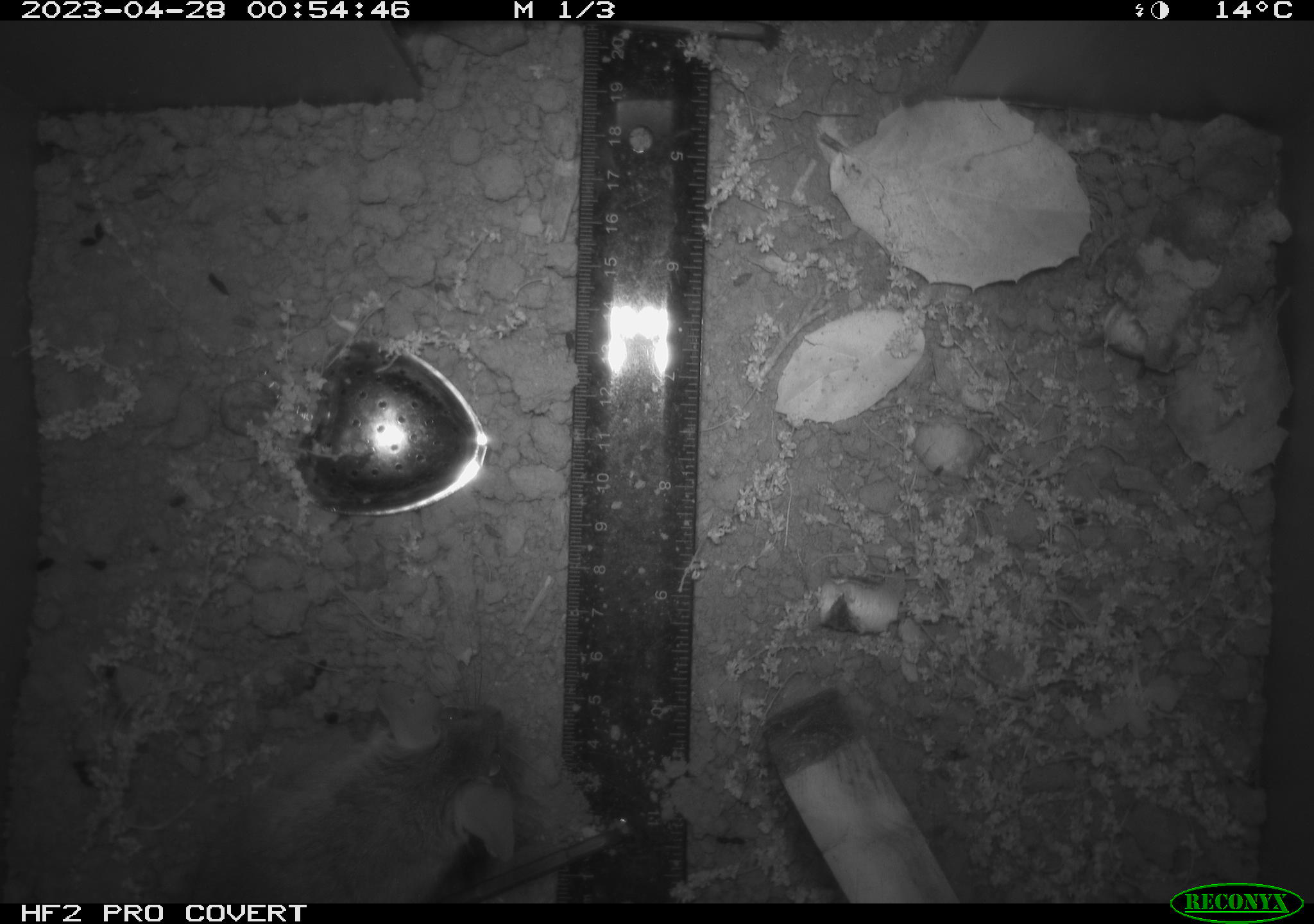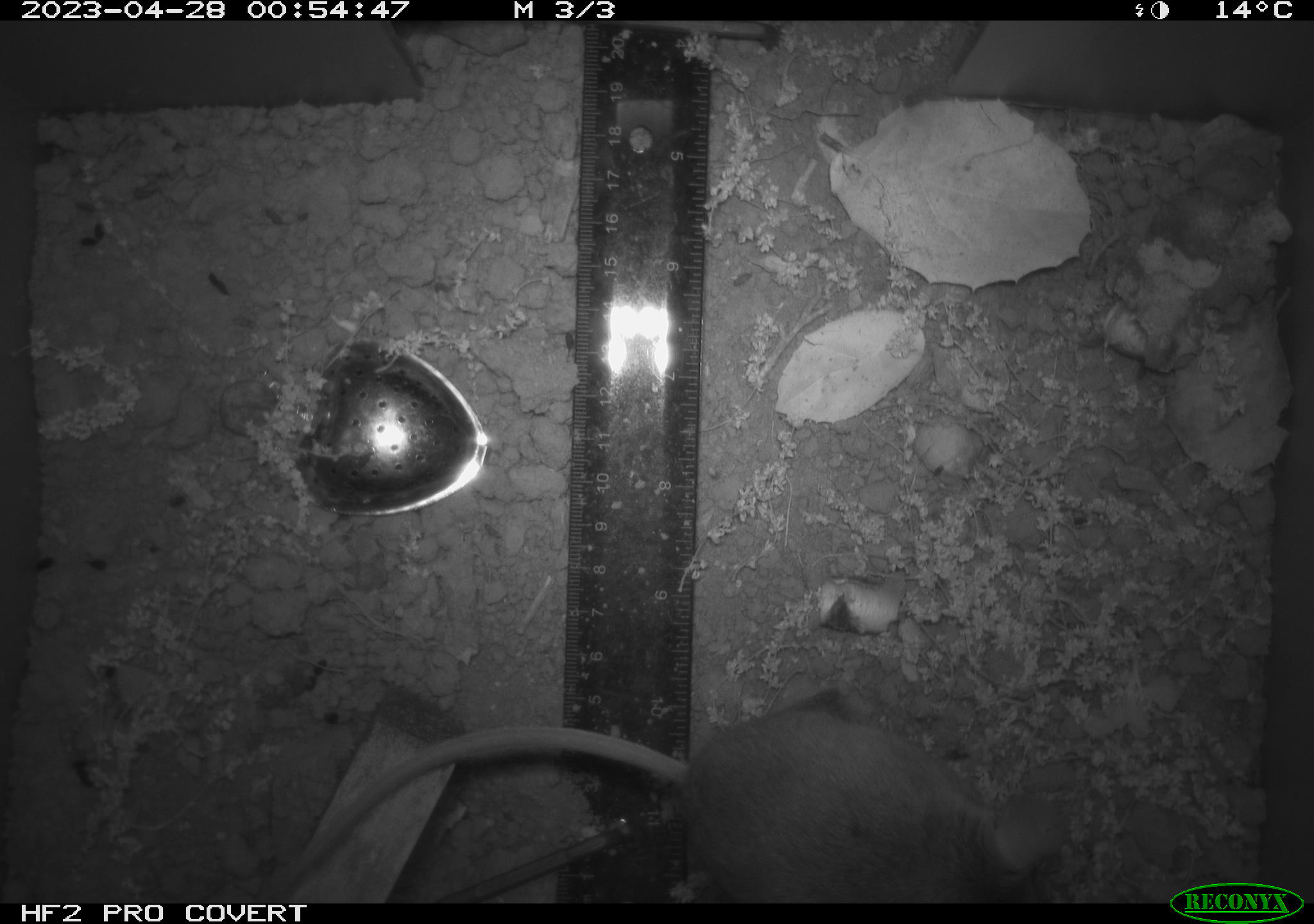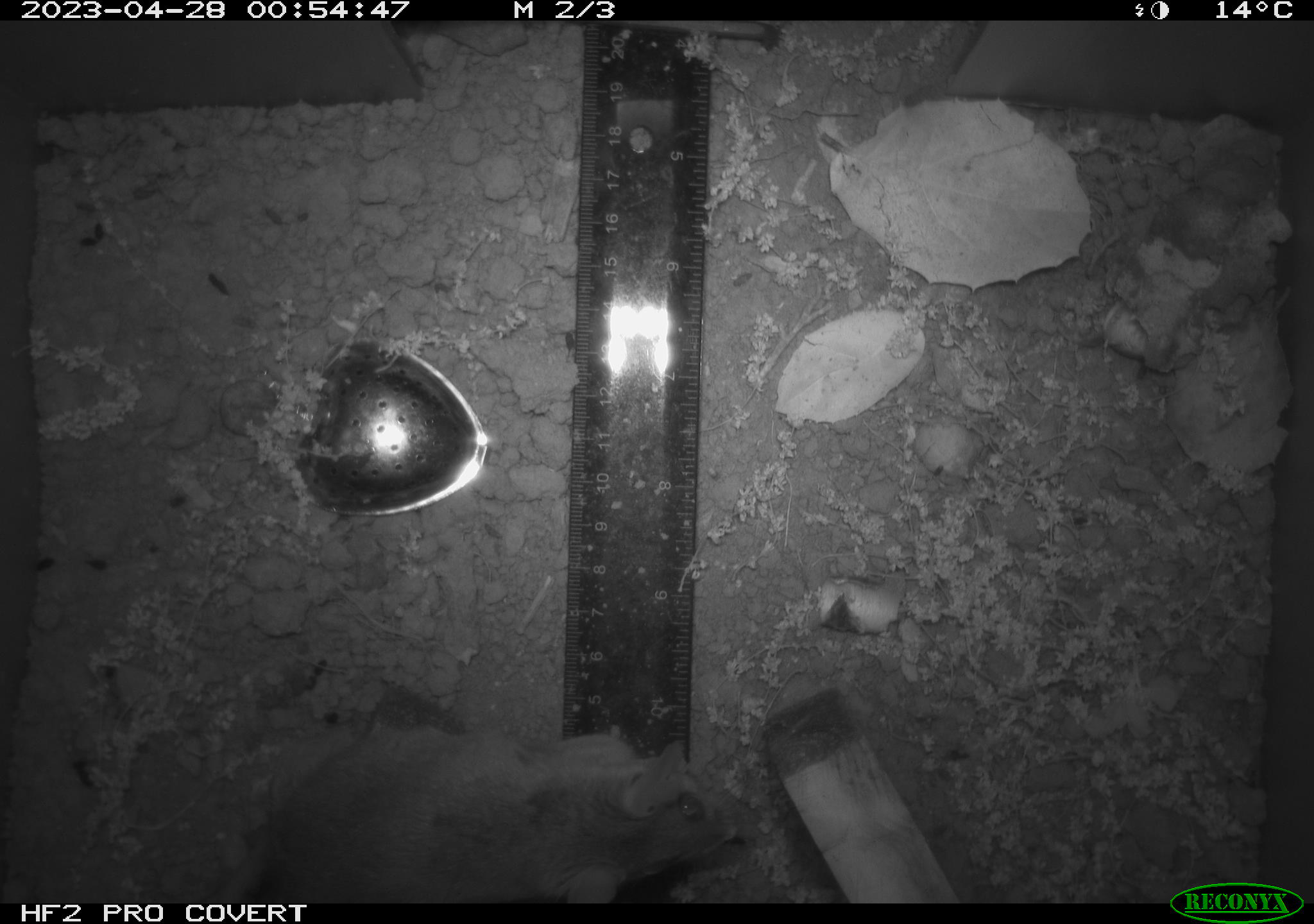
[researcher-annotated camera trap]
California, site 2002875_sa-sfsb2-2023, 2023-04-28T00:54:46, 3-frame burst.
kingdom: Animalia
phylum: Chordata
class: Mammalia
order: Rodentia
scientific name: Rodentia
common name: mouse species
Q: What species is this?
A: Mouse species (Rodentia).